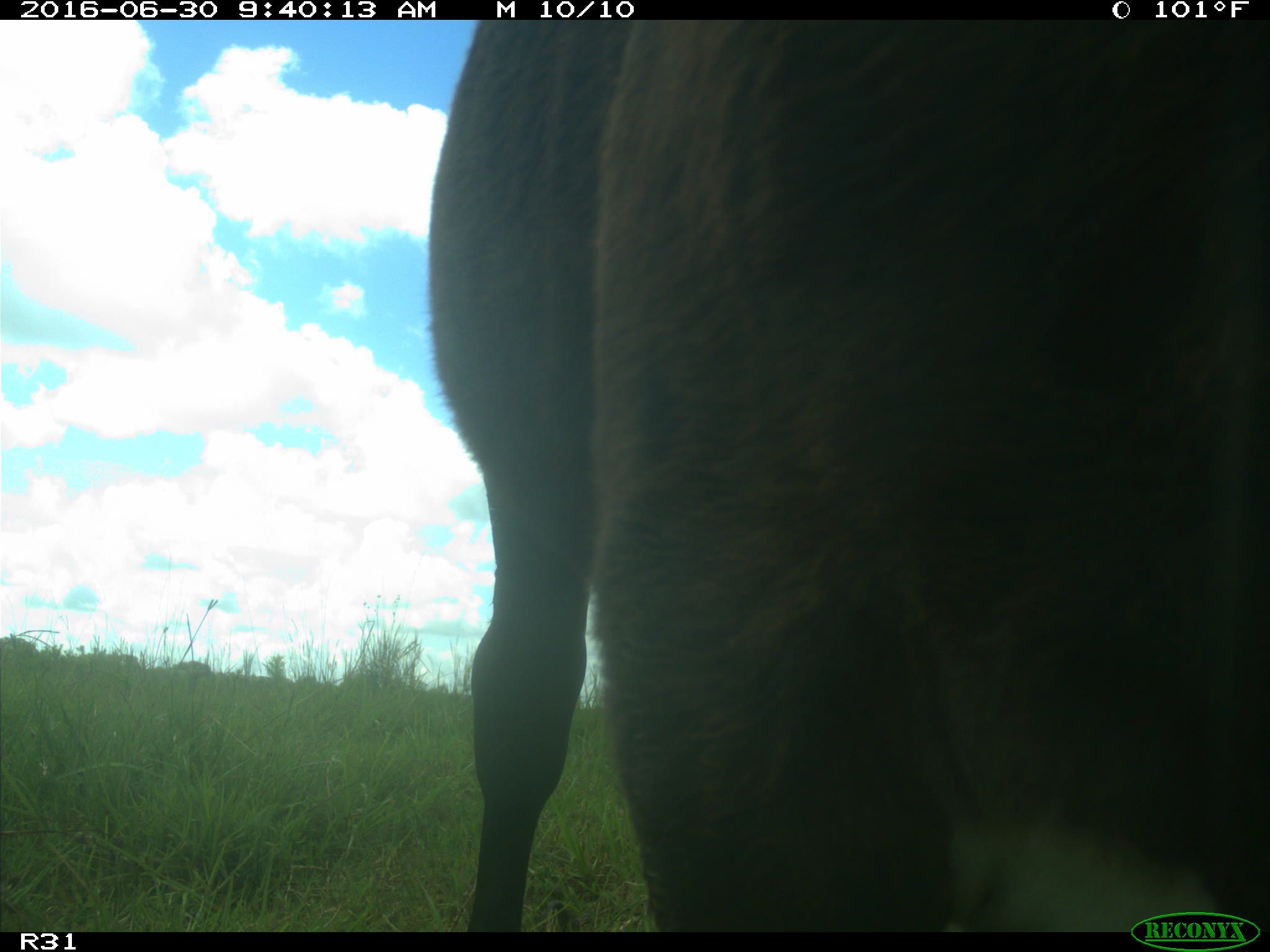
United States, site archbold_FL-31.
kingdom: Animalia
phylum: Chordata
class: Mammalia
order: Artiodactyla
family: Bovidae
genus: Bos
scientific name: Bos taurus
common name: domestic cow